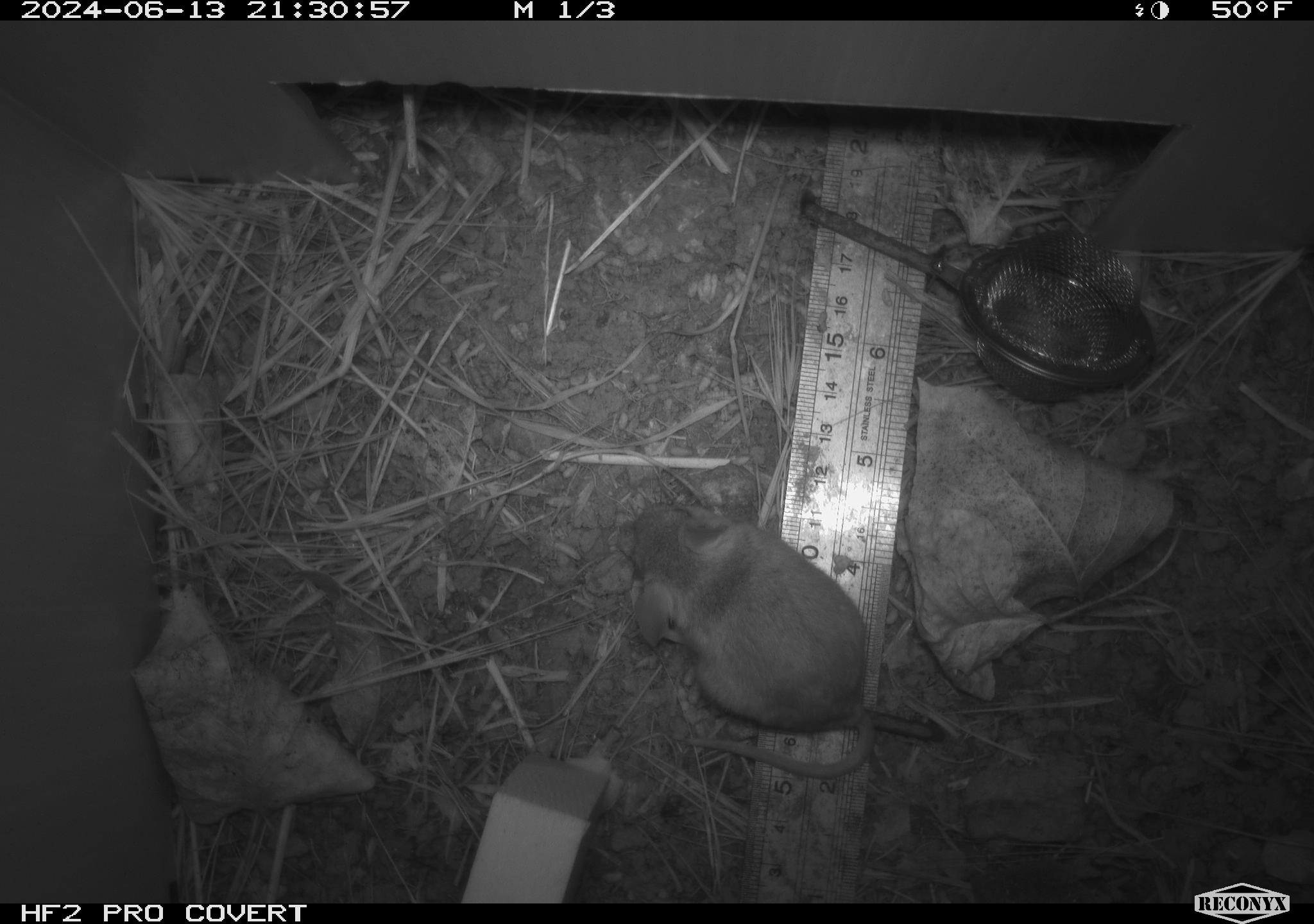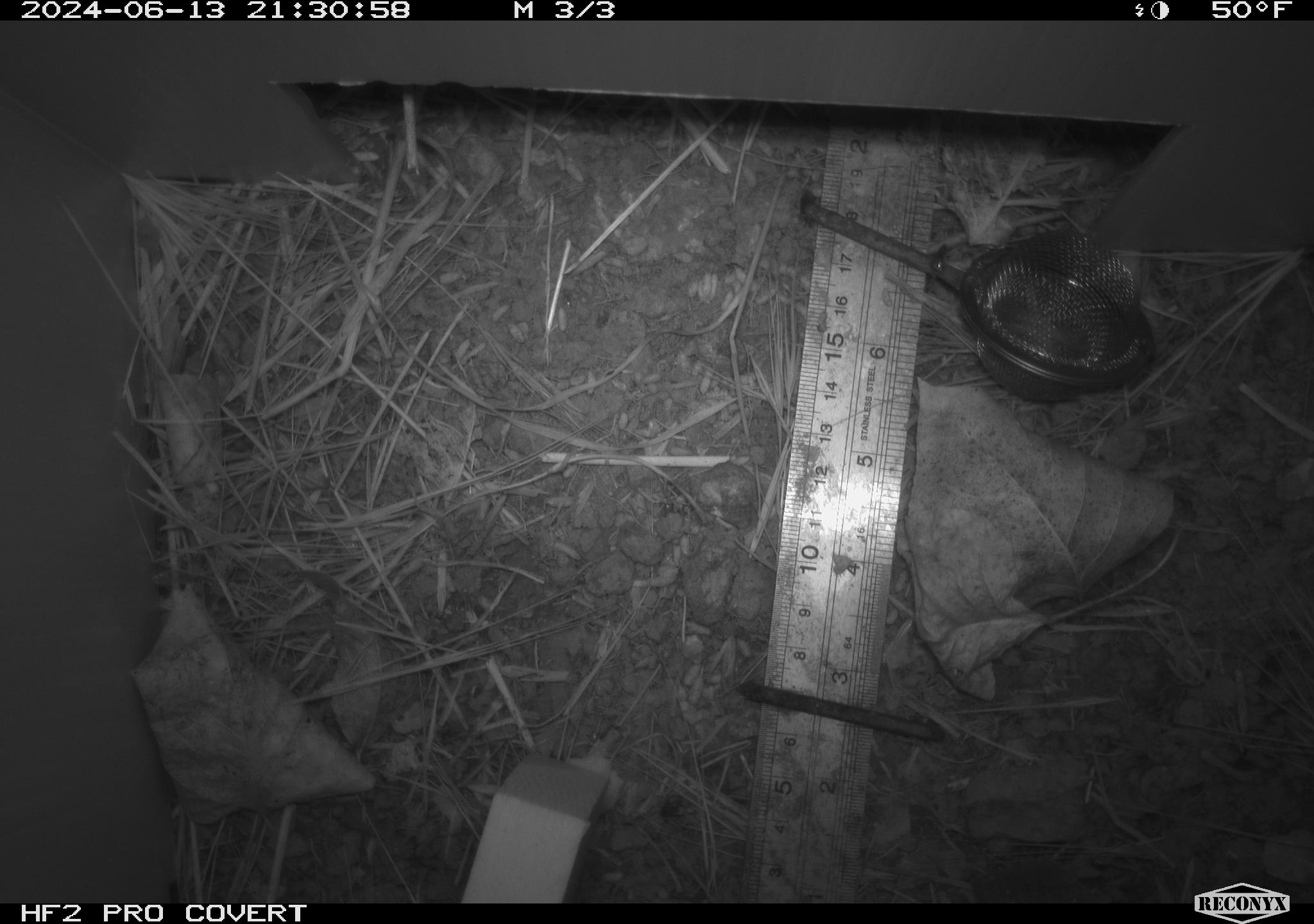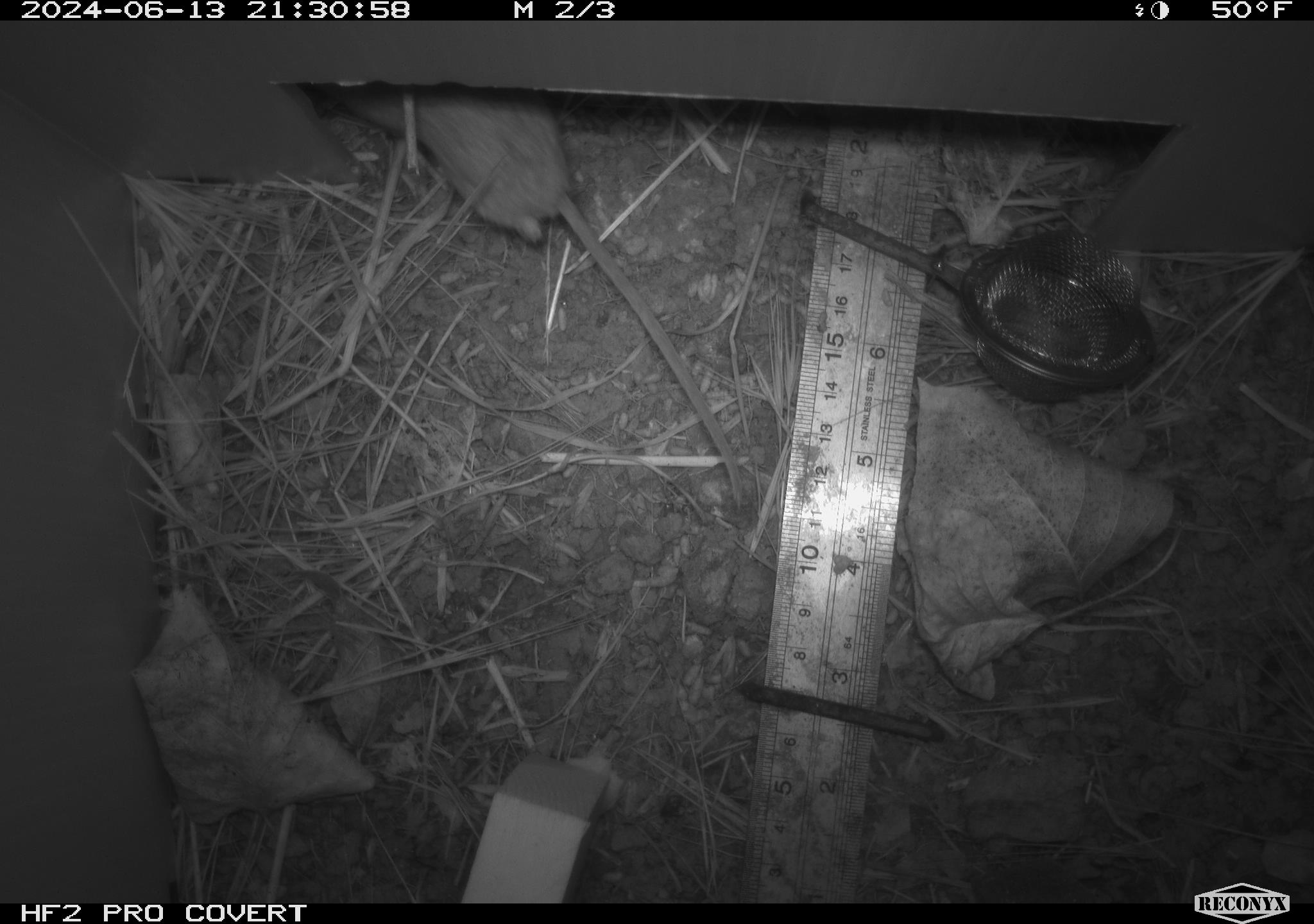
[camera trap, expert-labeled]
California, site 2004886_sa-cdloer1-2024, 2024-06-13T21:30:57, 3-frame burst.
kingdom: Animalia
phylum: Chordata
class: Mammalia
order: Rodentia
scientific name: Rodentia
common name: mouse species